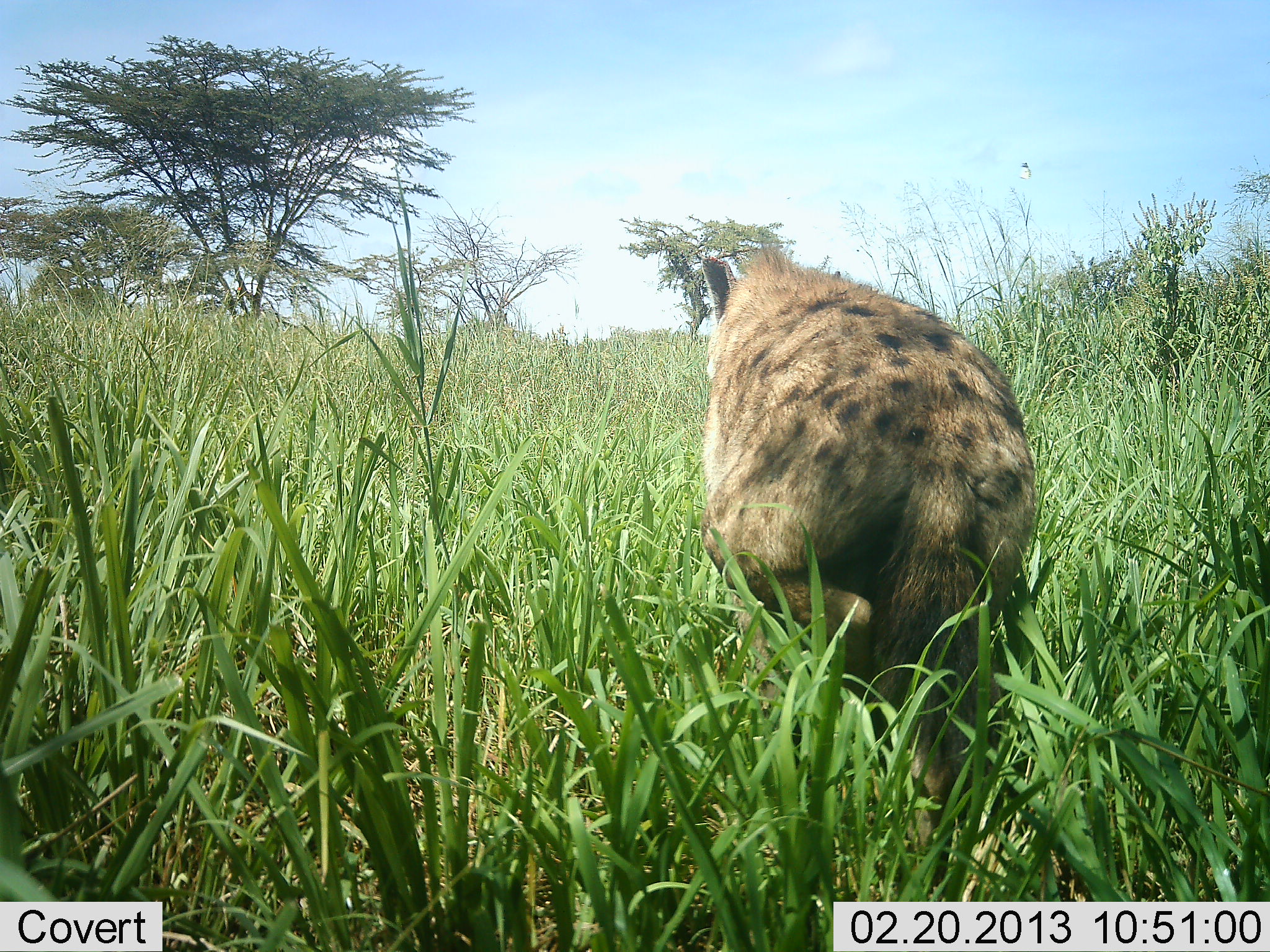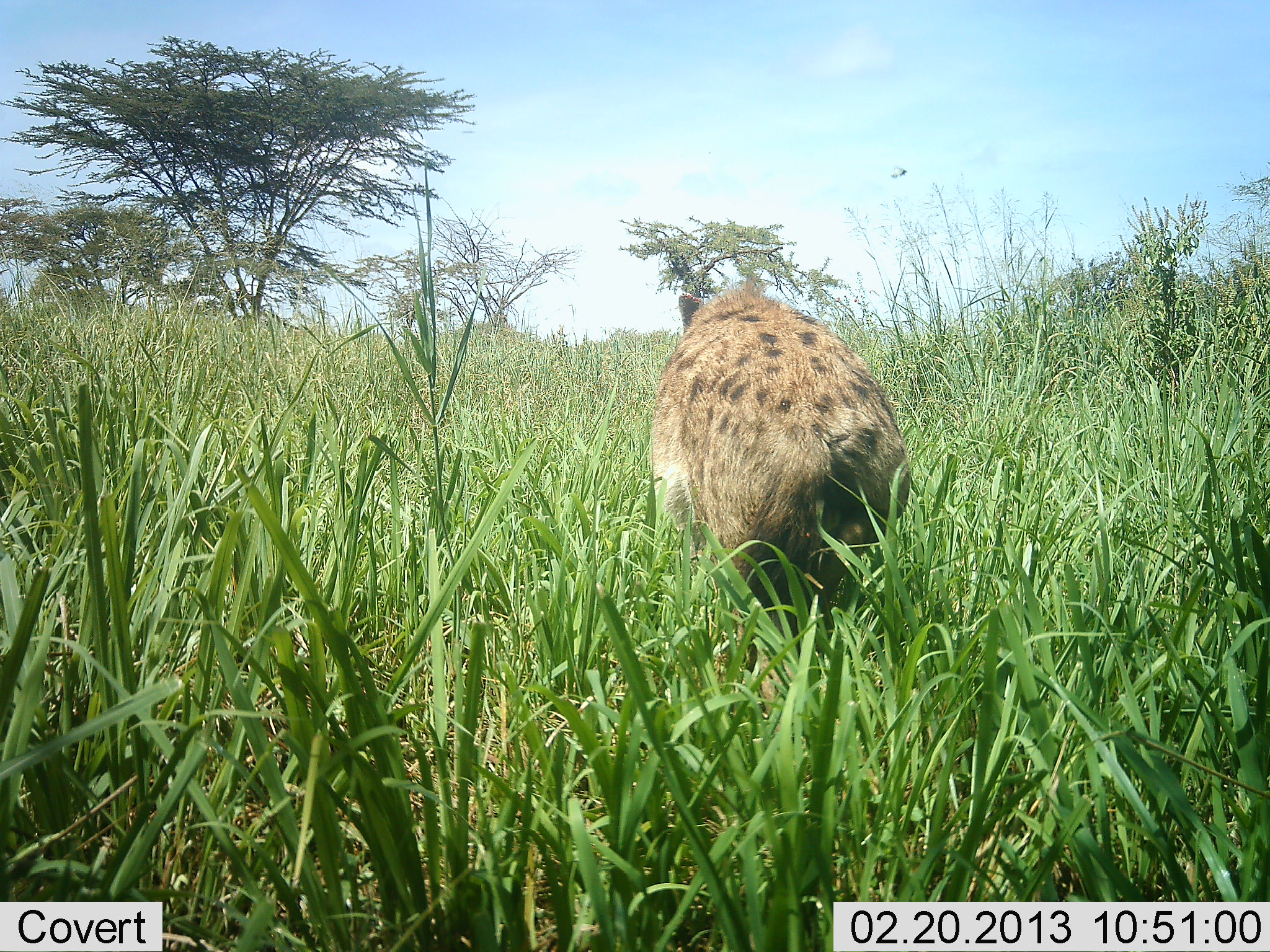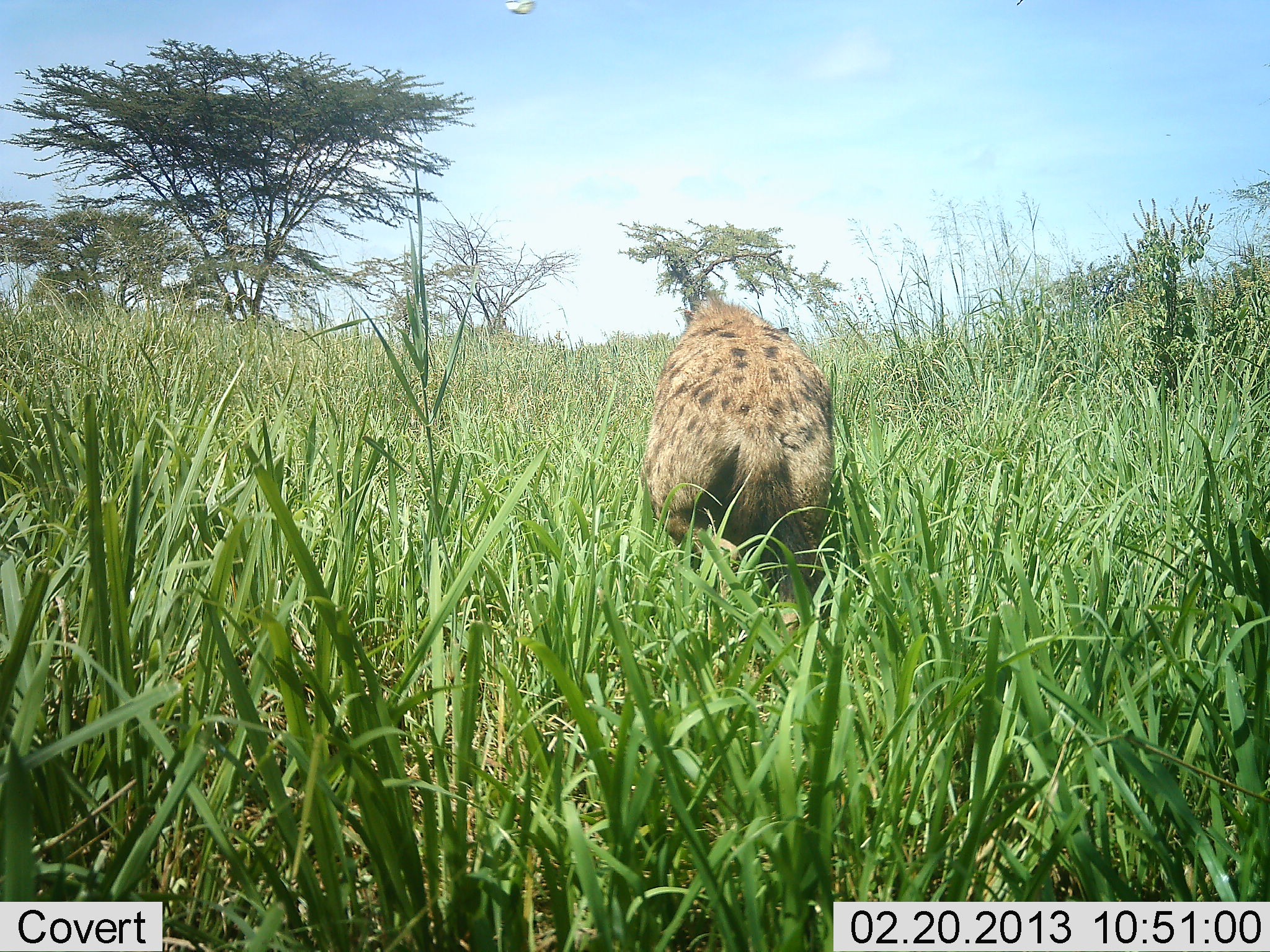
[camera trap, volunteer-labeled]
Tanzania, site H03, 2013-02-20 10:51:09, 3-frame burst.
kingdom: Animalia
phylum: Chordata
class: Mammalia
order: Carnivora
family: Hyaenidae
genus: Crocuta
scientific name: Crocuta crocuta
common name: spotted hyena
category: hyenaspotted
Hyenaspotted (spotted hyena) (Crocuta crocuta), count 1. Behavior (volunteer vote fractions): standing 9%, resting 0%, moving 100%, interacting 0%. Young present (vote fraction): 0%. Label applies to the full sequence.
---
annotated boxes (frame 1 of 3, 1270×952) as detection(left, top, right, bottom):
animal: detection(696, 241, 1038, 895)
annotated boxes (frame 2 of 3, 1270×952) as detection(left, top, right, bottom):
animal: detection(650, 277, 913, 752)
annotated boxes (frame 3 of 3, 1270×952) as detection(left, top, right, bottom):
animal: detection(639, 288, 836, 649)